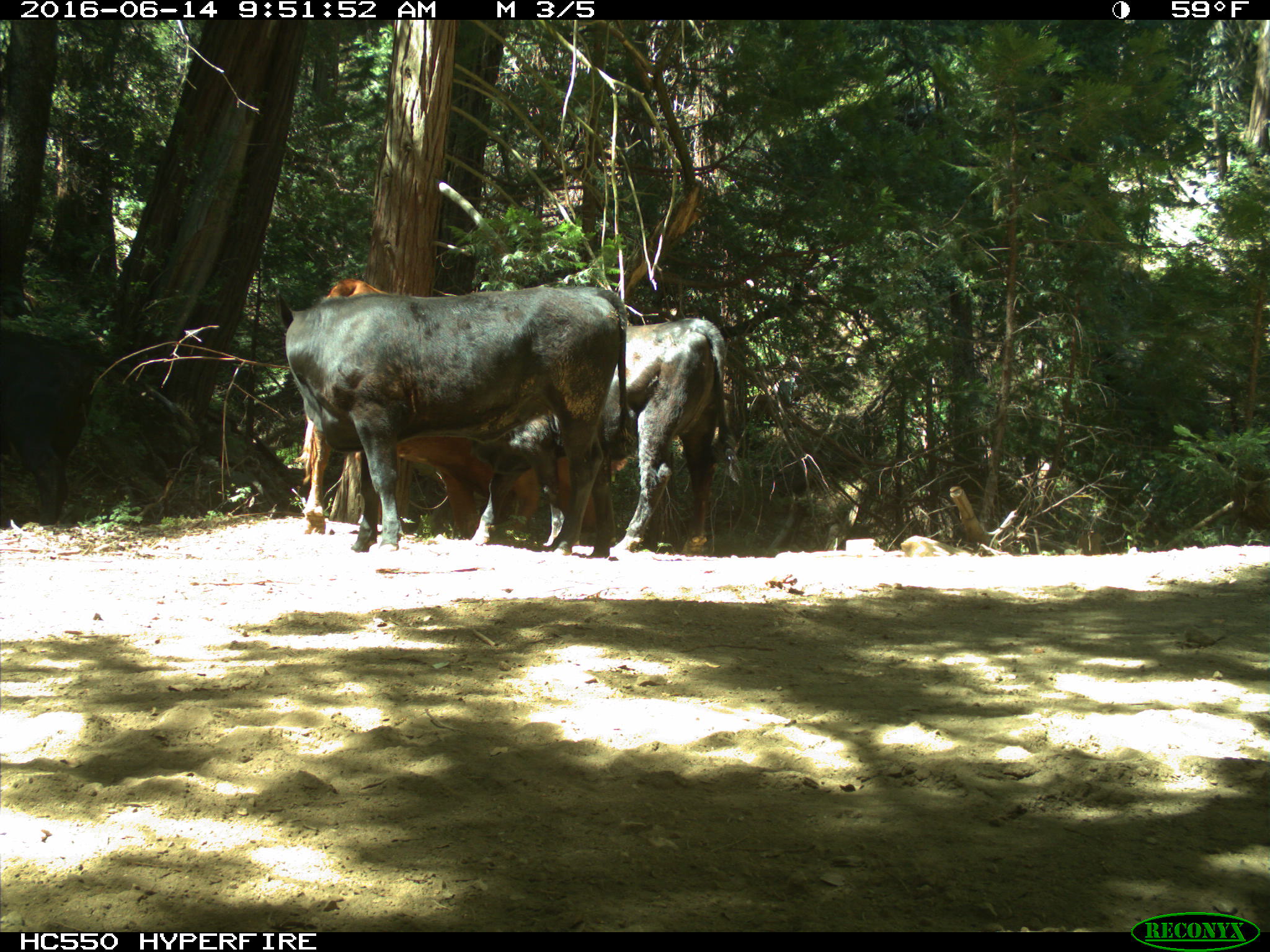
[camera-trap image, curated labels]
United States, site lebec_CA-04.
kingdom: Animalia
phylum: Chordata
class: Mammalia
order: Artiodactyla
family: Bovidae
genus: Bos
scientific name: Bos taurus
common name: domestic cow